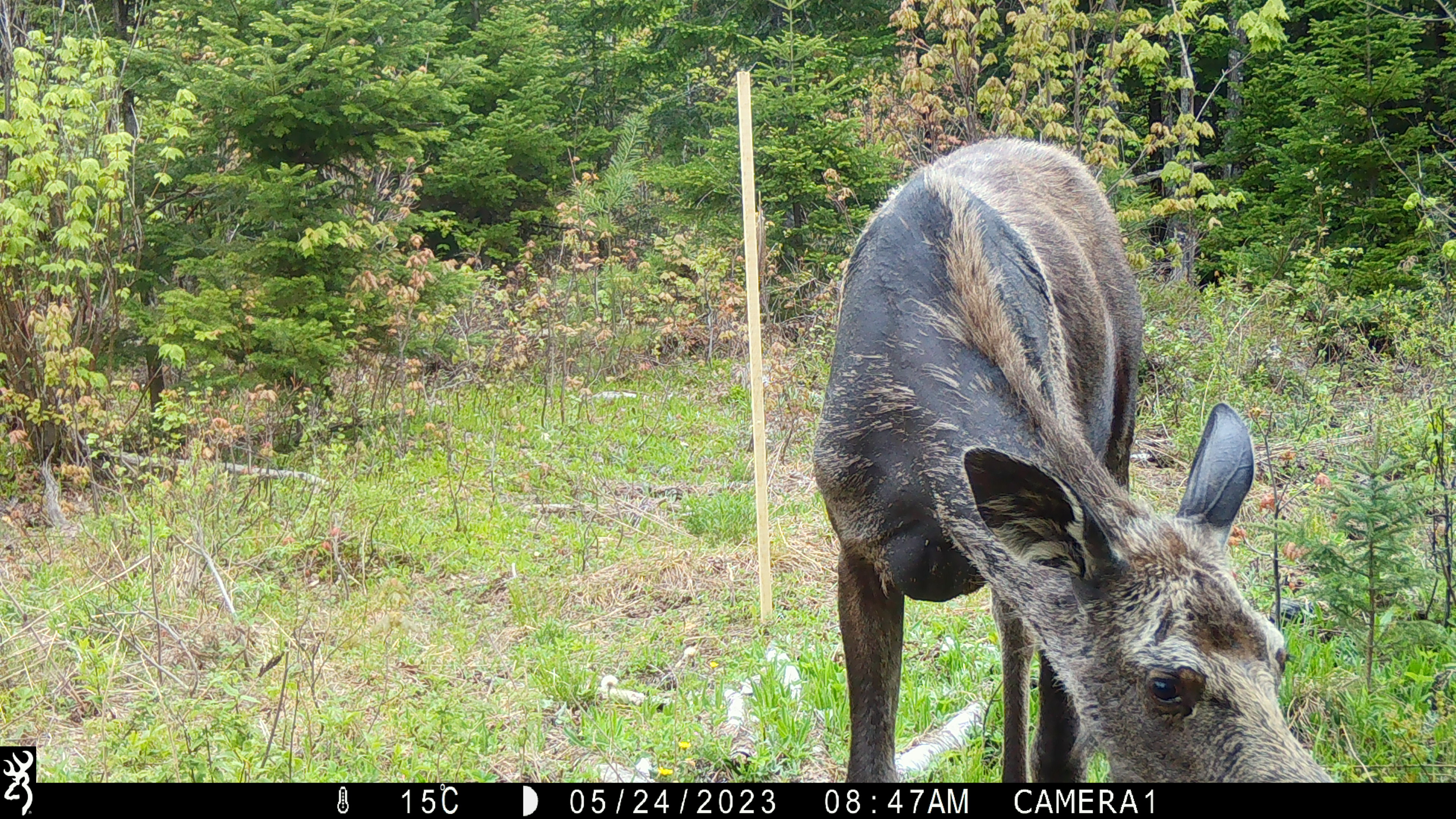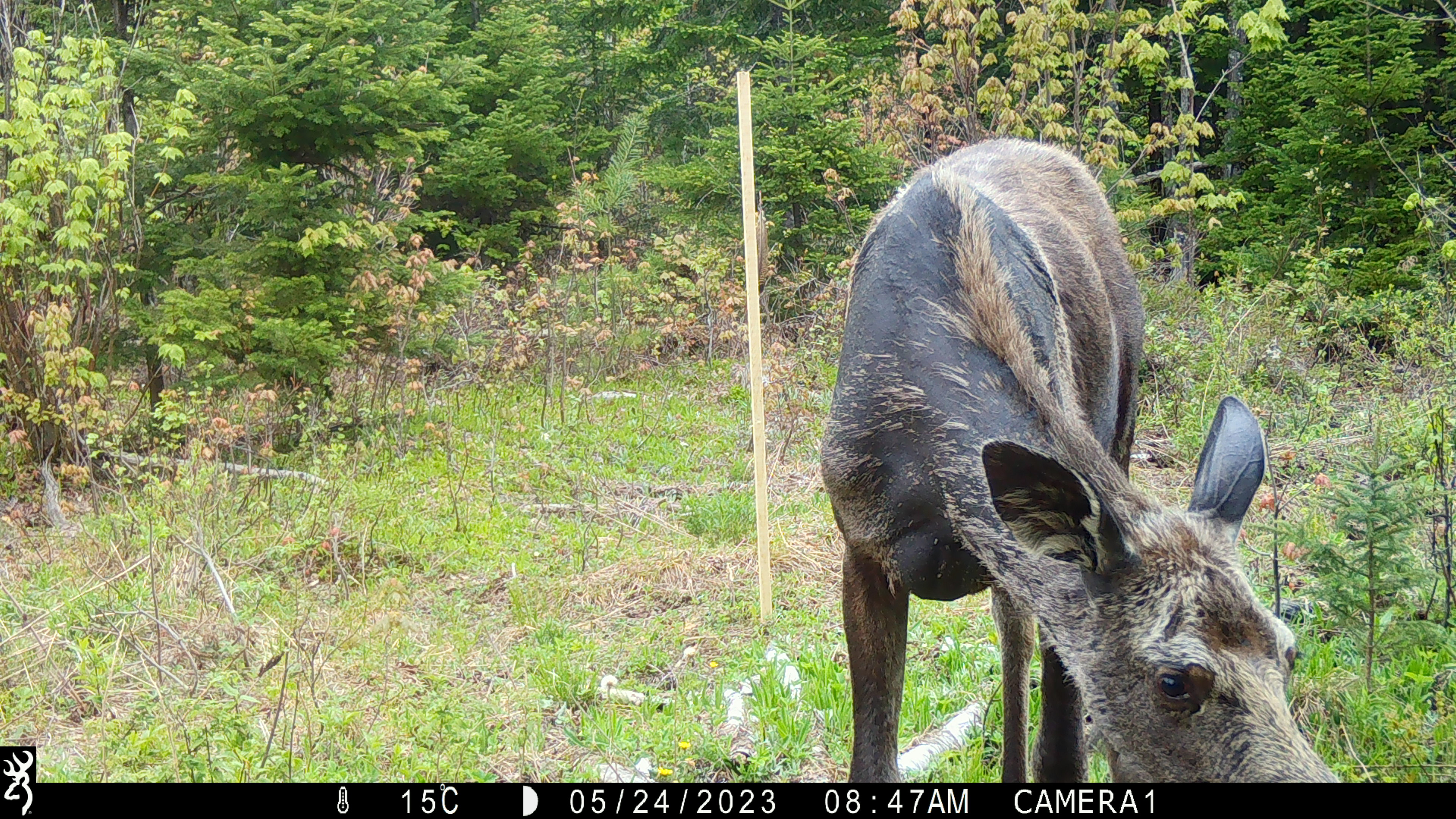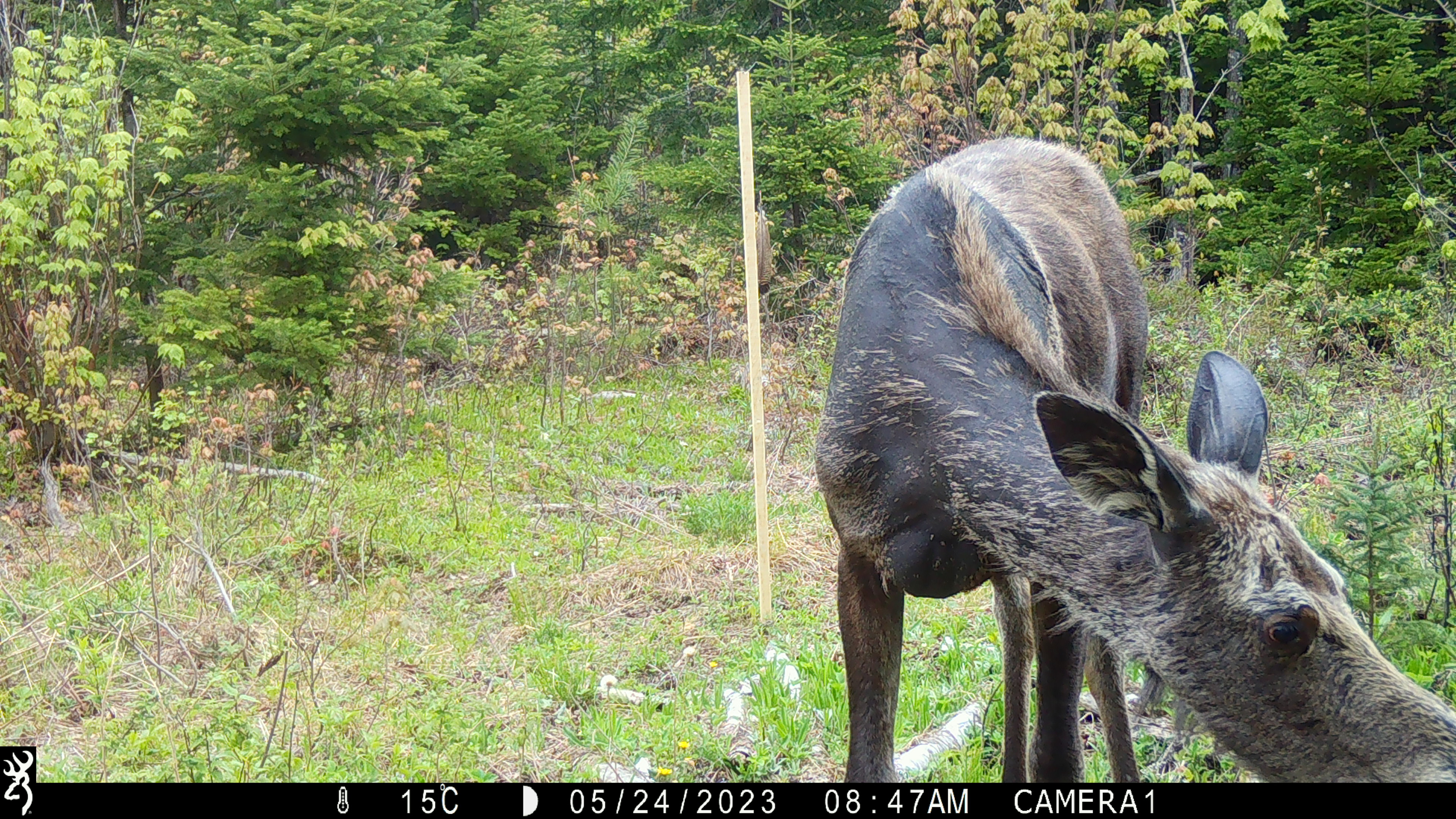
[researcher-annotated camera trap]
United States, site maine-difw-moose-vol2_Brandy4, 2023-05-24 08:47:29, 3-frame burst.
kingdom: Animalia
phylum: Chordata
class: Mammalia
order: Artiodactyla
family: Cervidae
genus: Alces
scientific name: Alces alces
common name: moose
Moose (Alces alces).